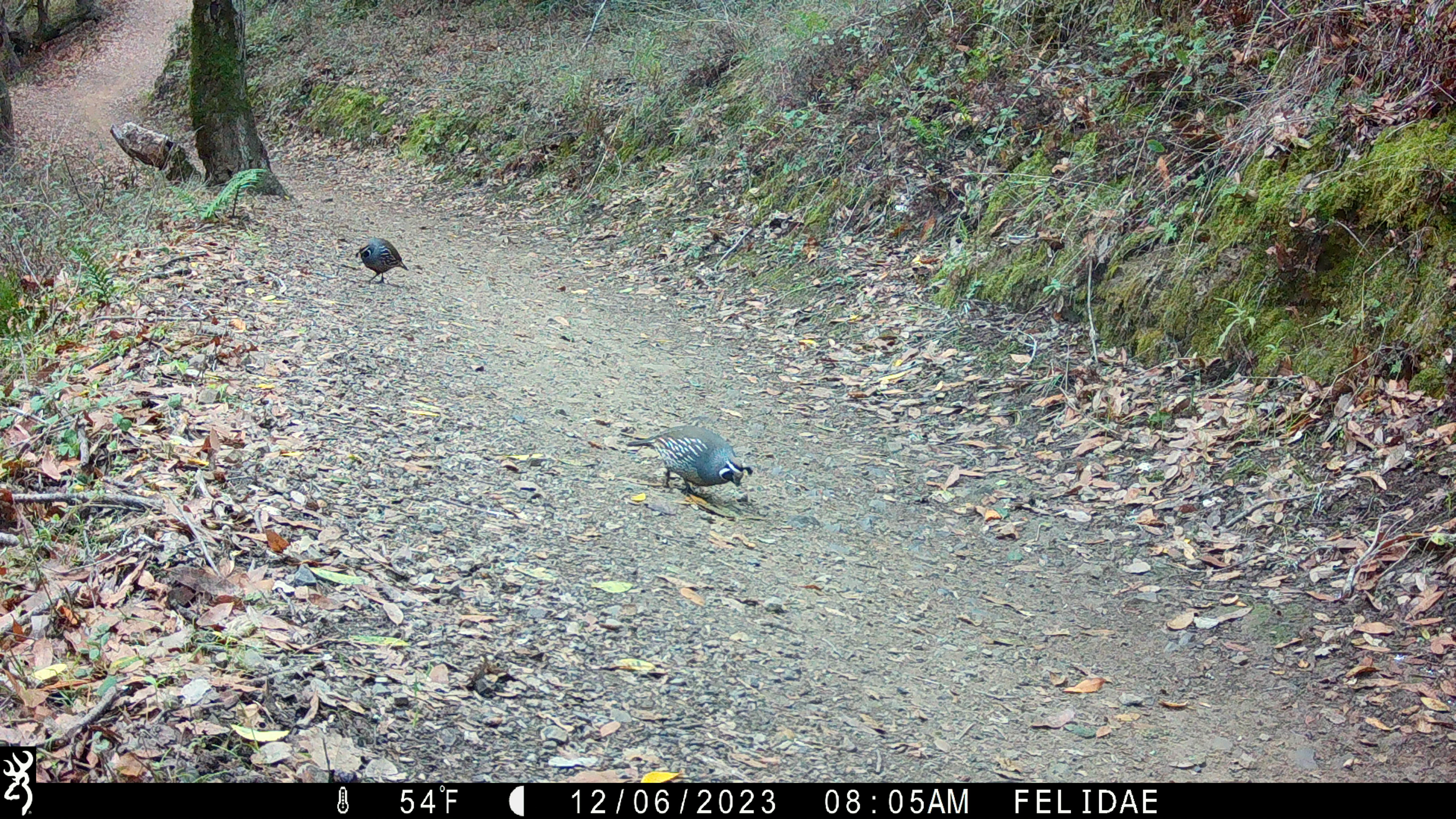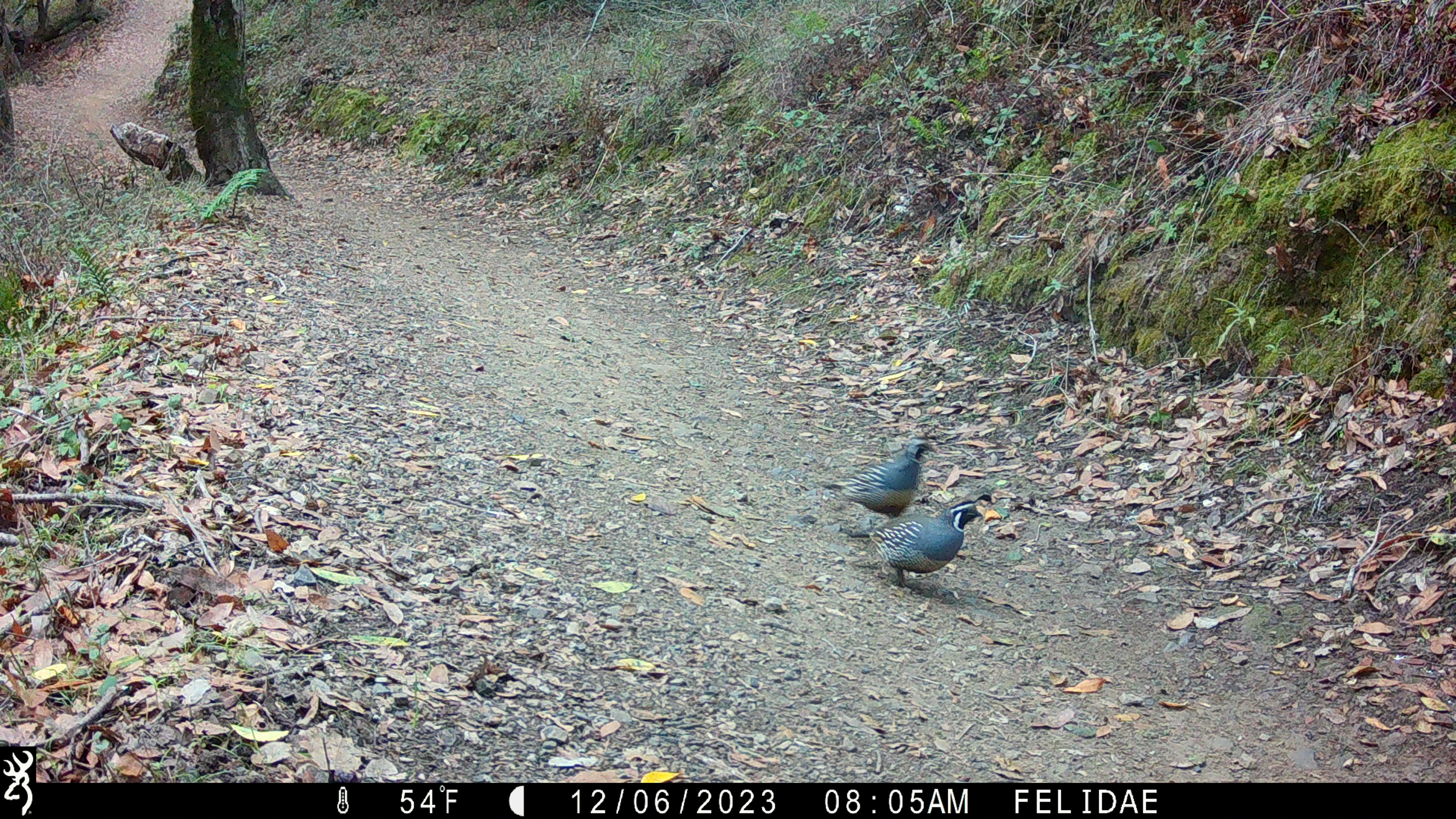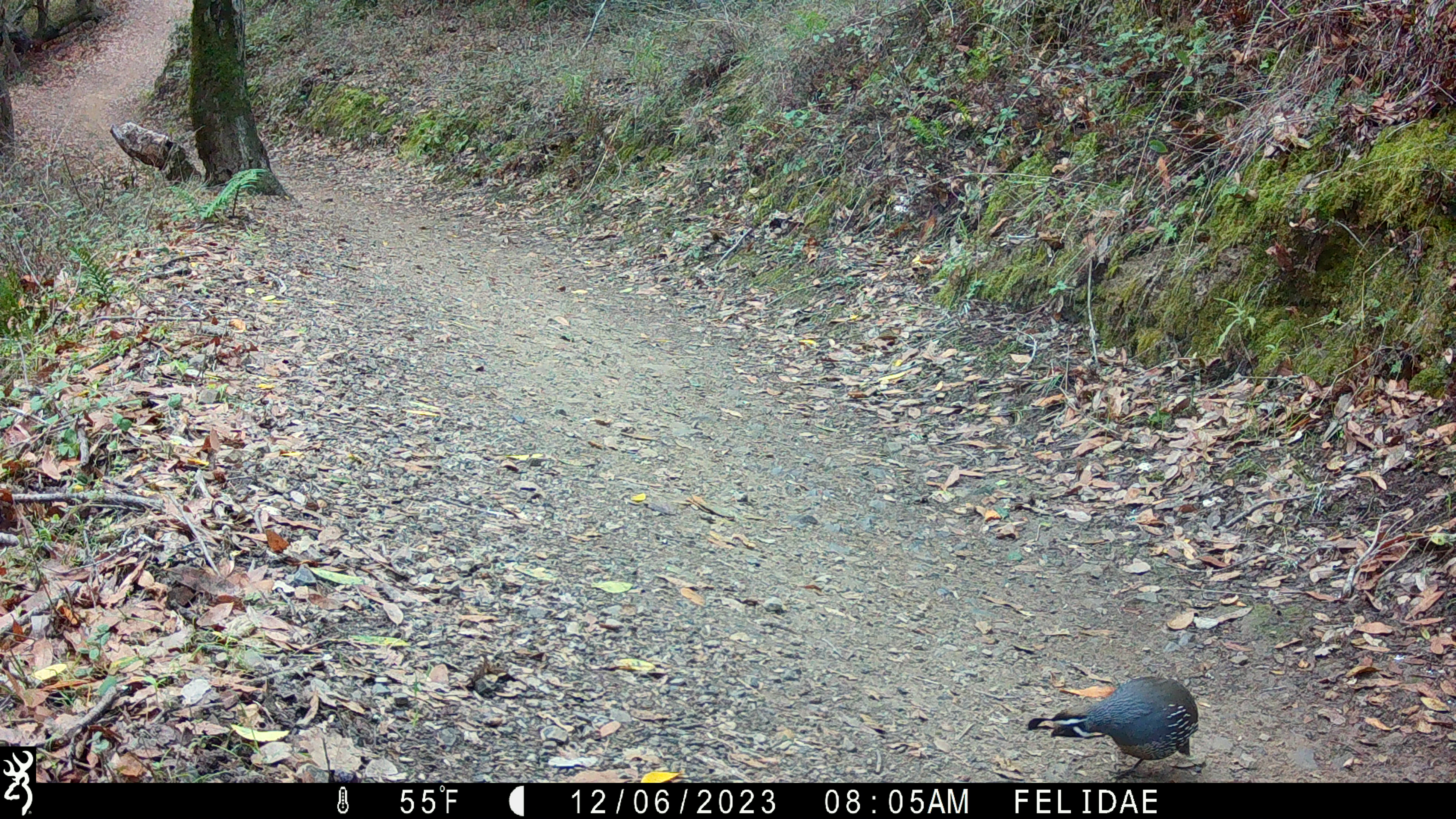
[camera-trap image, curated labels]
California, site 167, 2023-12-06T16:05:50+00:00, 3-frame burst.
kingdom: Animalia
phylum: Chordata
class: Aves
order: Galliformes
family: Odontophoridae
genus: Callipepla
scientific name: Callipepla californica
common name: california quail